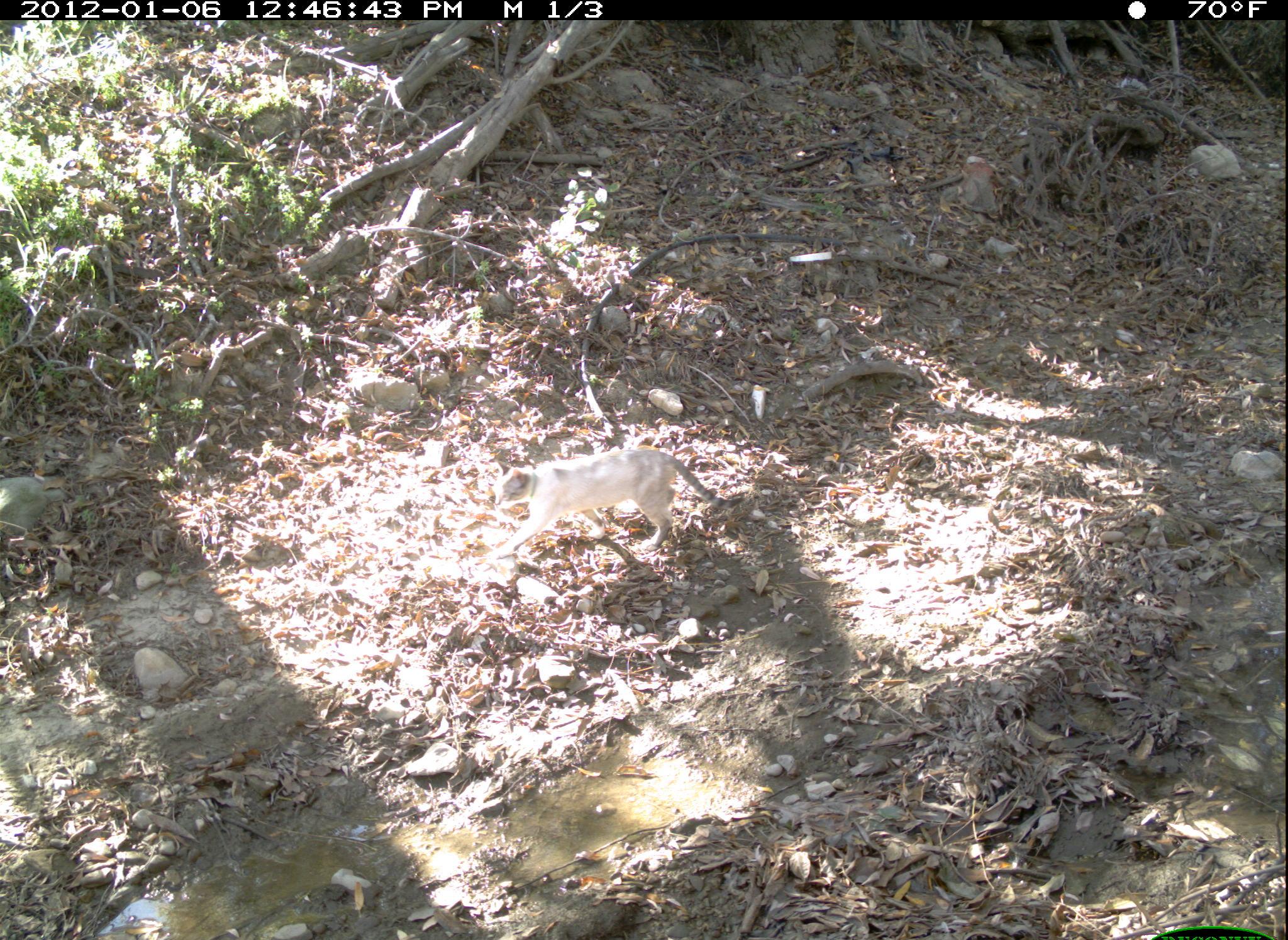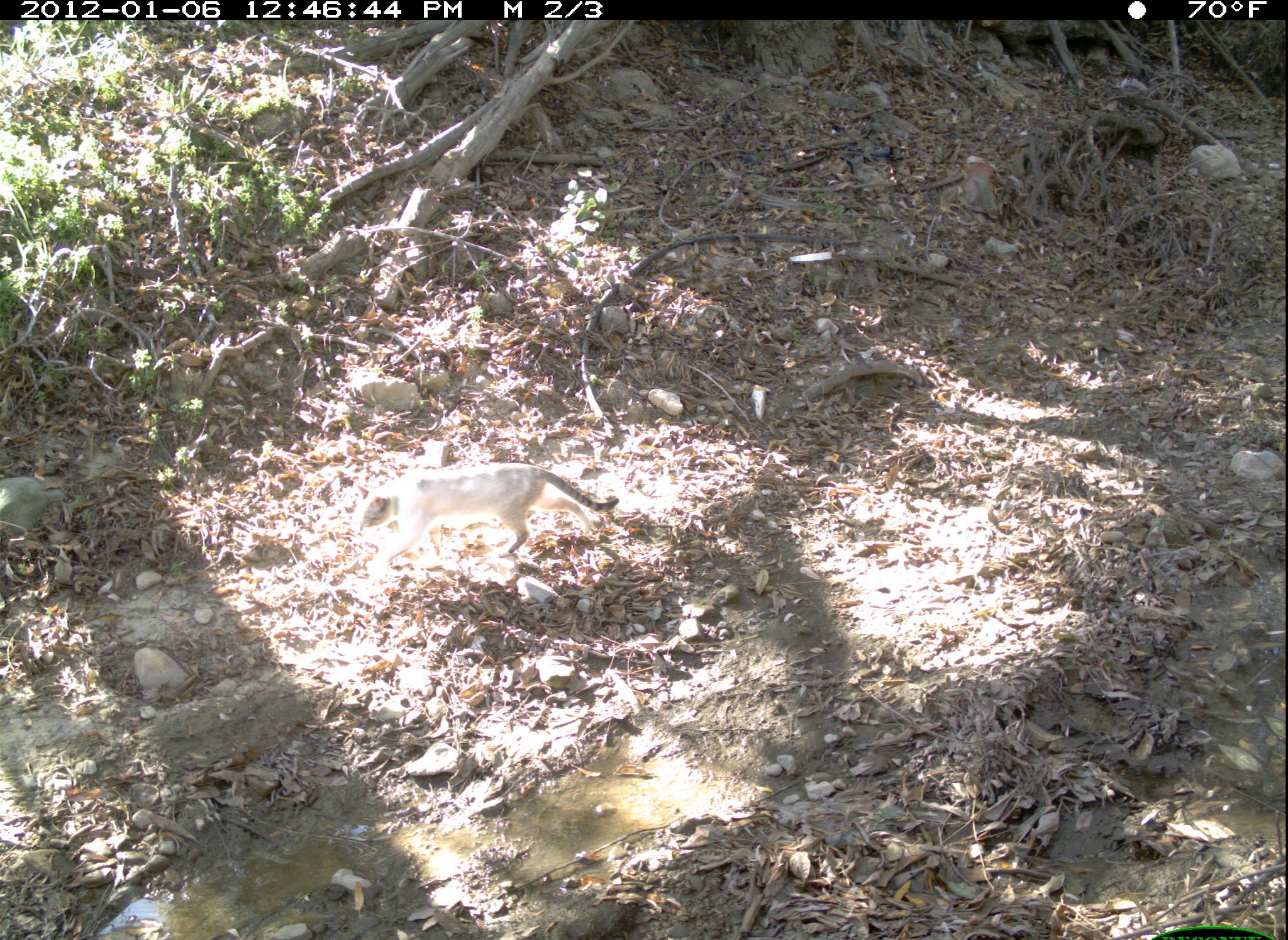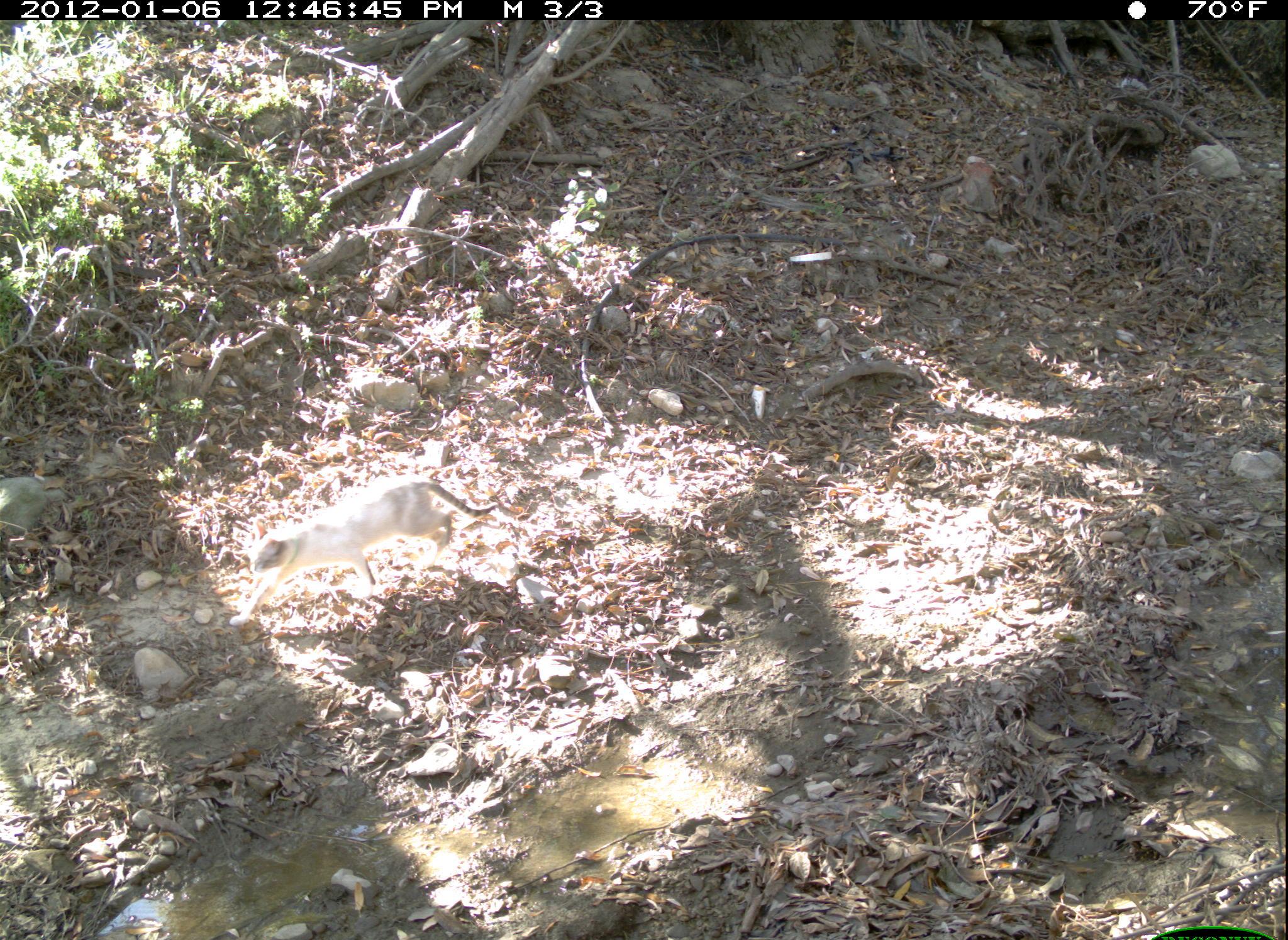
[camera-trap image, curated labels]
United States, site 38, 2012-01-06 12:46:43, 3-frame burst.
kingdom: Animalia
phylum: Chordata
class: Mammalia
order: Carnivora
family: Felidae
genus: Felis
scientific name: Felis catus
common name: cat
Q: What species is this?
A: Cat (Felis catus).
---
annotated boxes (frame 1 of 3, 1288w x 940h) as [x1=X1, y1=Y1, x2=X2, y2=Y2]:
cat: [x1=470, y1=435, x2=742, y2=573]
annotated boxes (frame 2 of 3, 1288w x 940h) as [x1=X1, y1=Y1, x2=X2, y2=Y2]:
cat: [x1=341, y1=443, x2=654, y2=602]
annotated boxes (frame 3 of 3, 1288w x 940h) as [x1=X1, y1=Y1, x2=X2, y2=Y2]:
cat: [x1=233, y1=472, x2=501, y2=627]